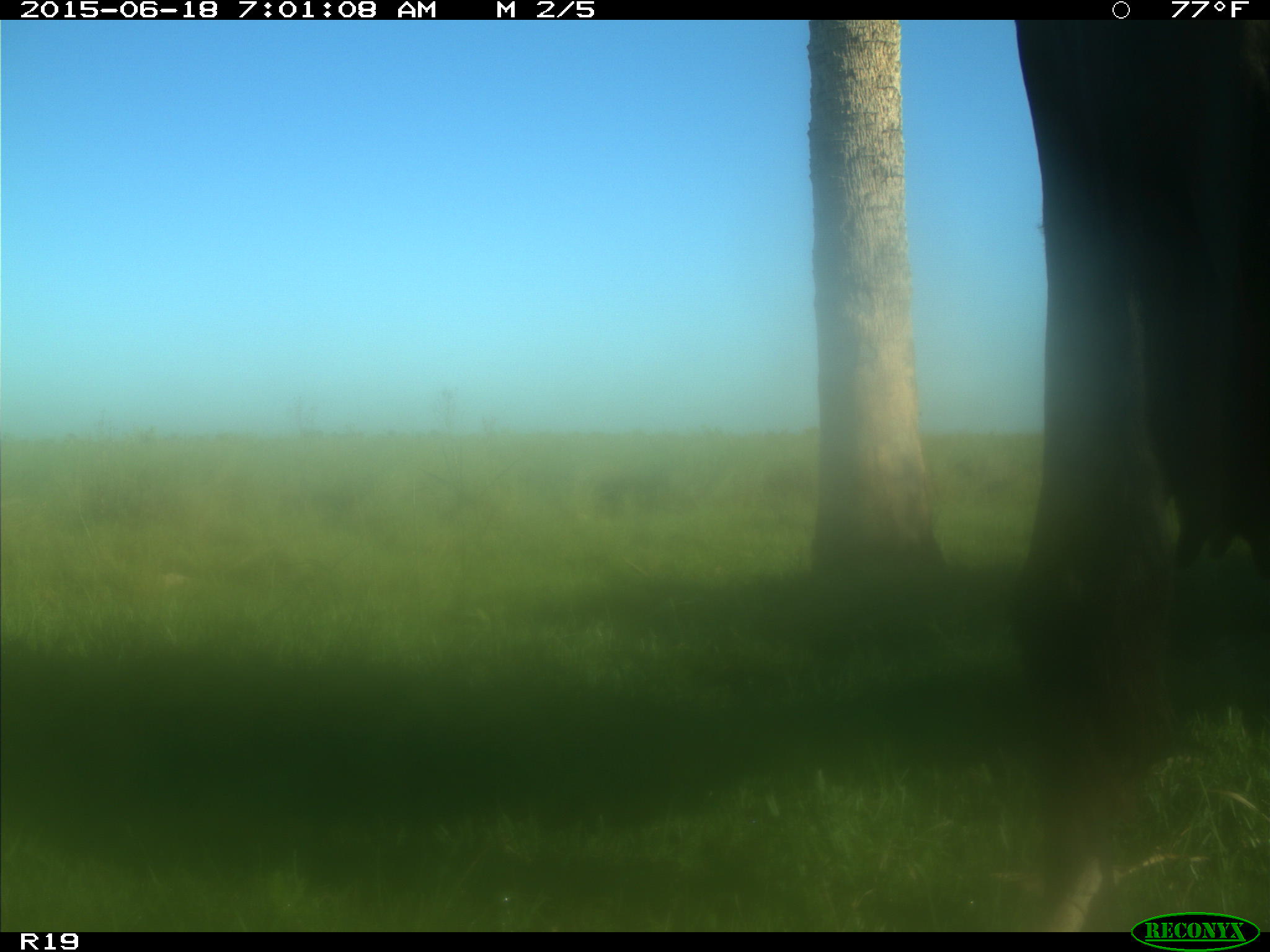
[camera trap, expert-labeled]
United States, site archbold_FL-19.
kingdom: Animalia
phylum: Chordata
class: Mammalia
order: Artiodactyla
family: Bovidae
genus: Bos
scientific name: Bos taurus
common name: domestic cow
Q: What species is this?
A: Bos taurus (domestic cow).